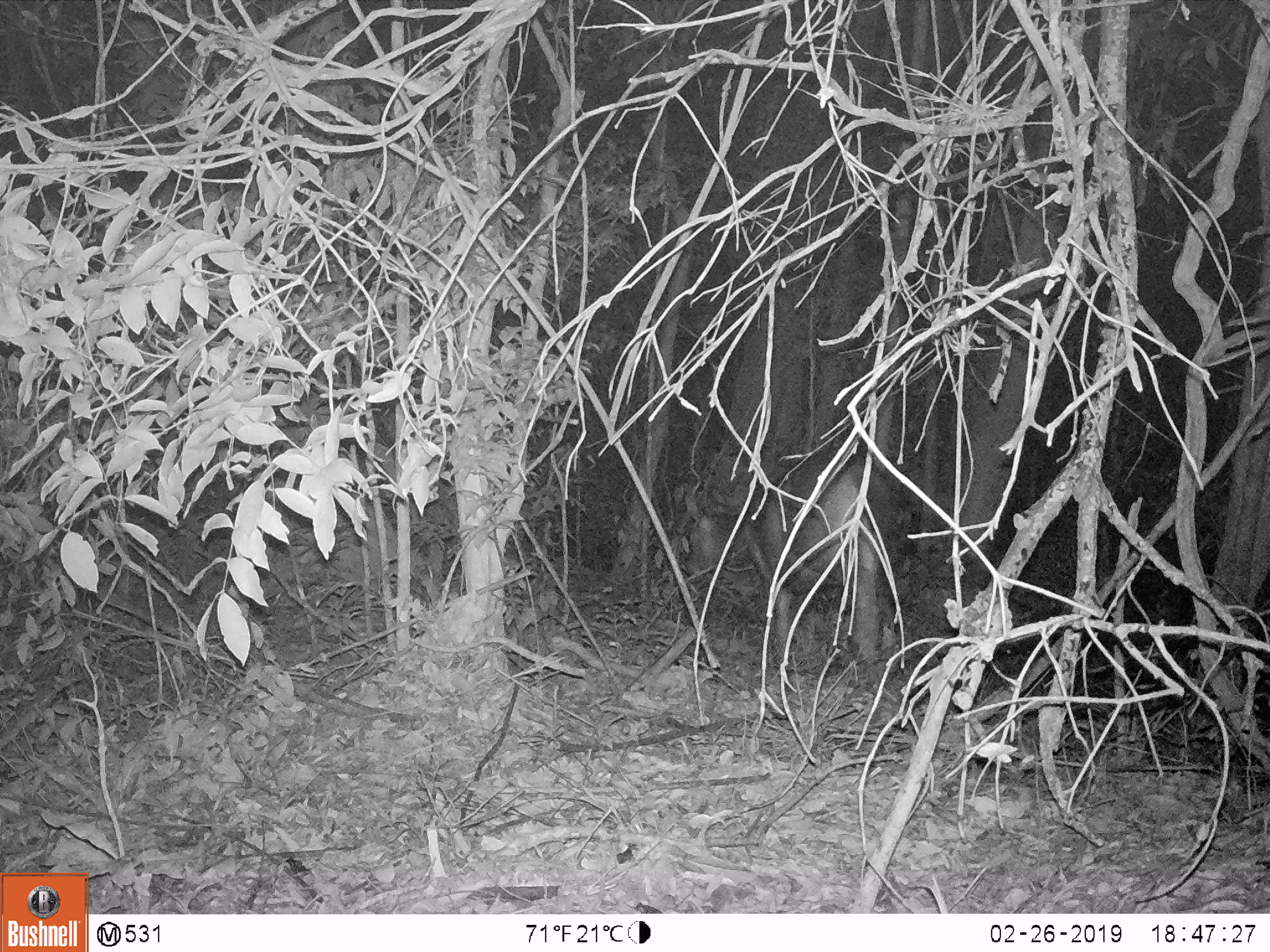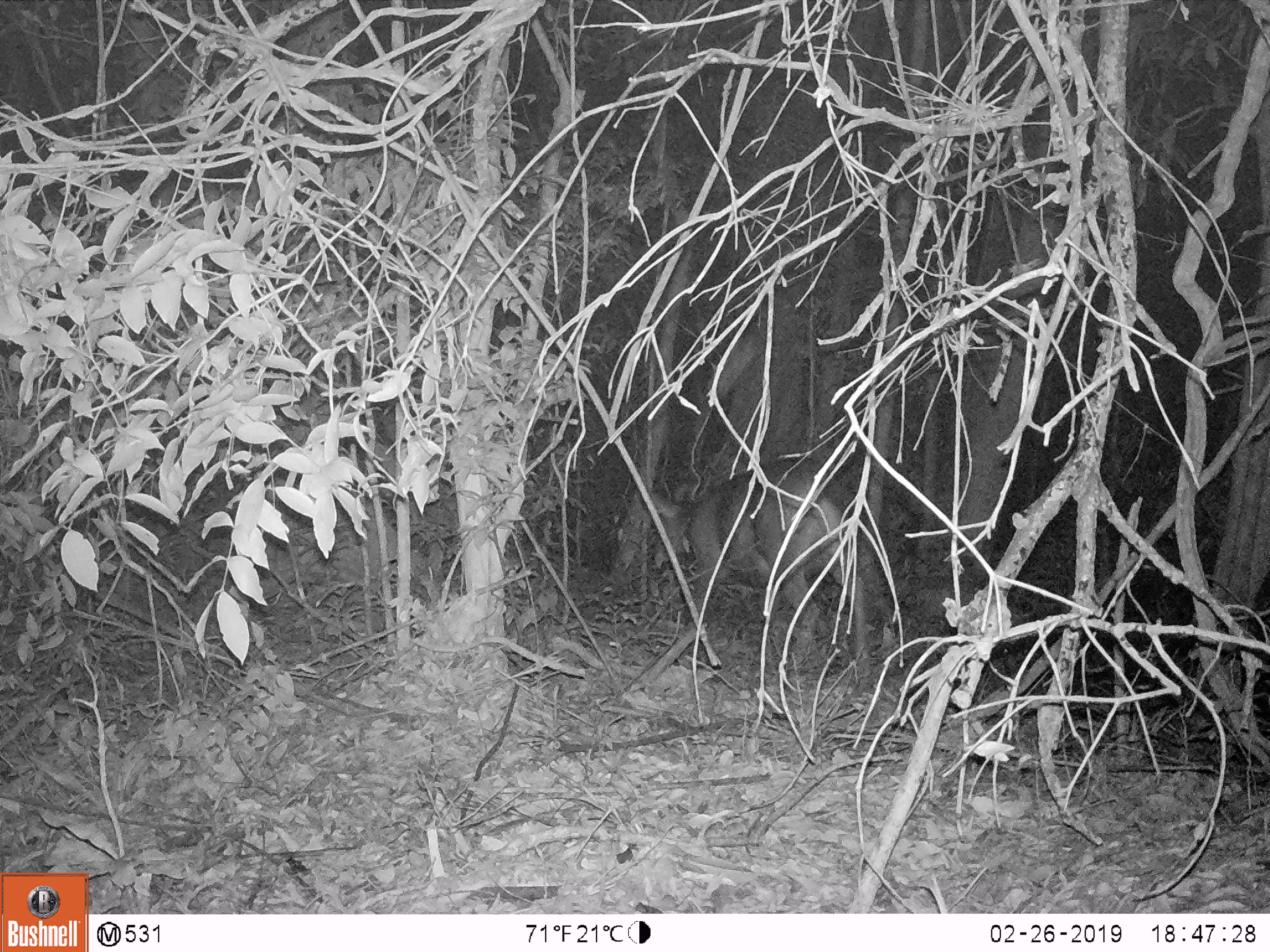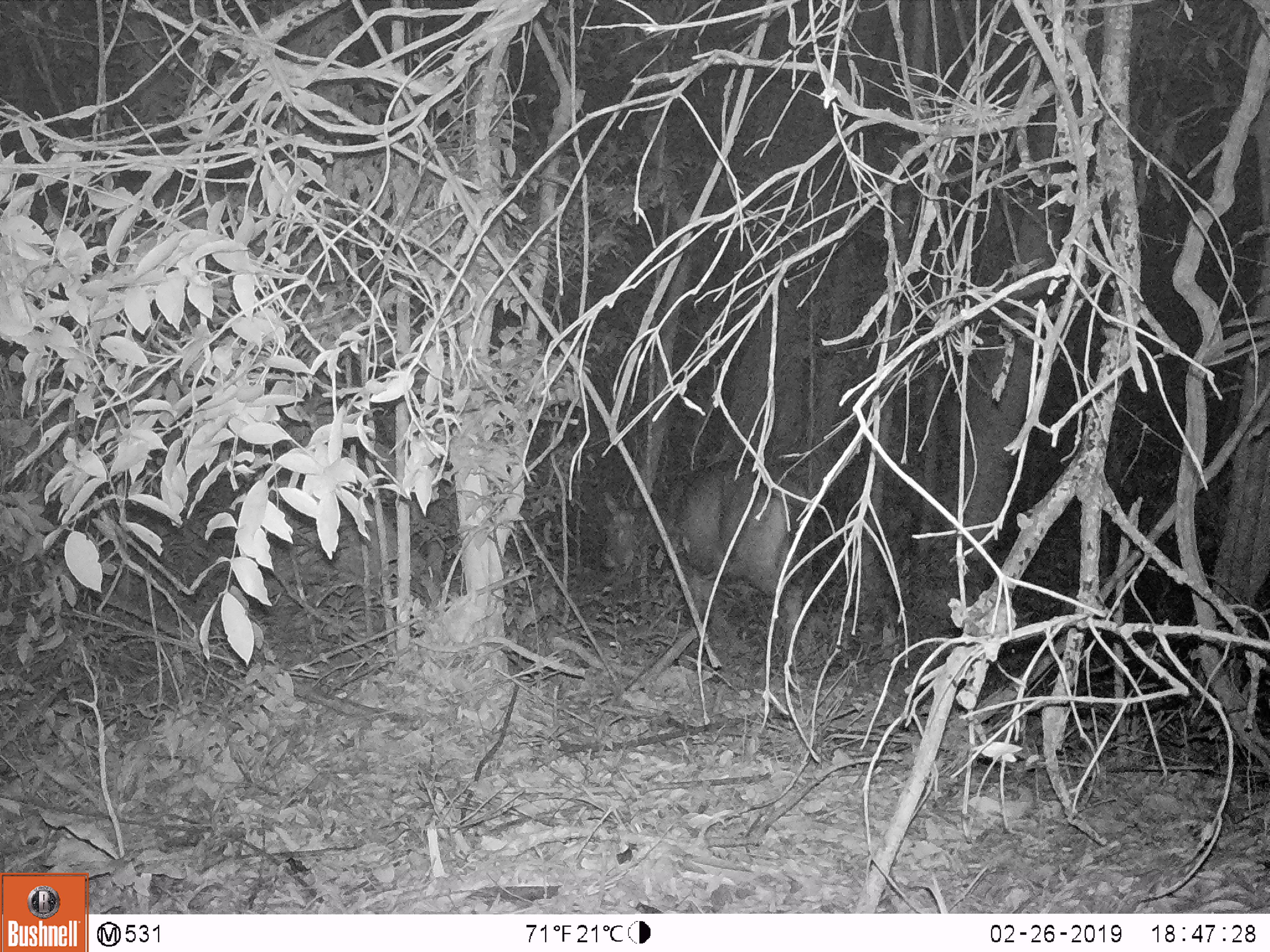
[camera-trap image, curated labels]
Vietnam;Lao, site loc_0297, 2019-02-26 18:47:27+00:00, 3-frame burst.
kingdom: Animalia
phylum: Chordata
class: Mammalia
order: Artiodactyla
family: Cervidae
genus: Rusa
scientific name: Rusa unicolor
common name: sambar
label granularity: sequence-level